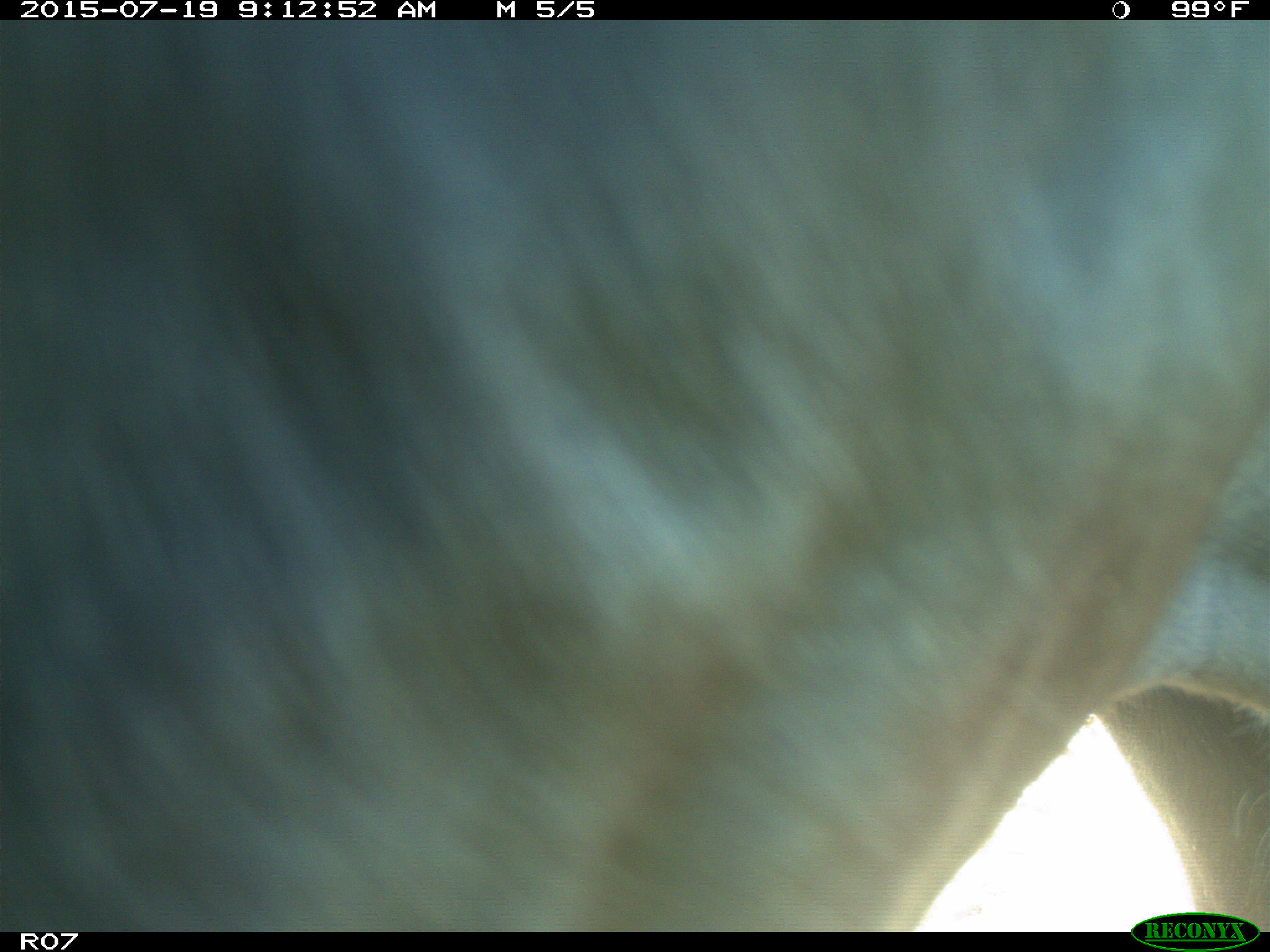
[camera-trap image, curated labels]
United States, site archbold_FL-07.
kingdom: Animalia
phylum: Chordata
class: Mammalia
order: Artiodactyla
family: Bovidae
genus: Bos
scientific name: Bos taurus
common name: domestic cow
Bos taurus (domestic cow).